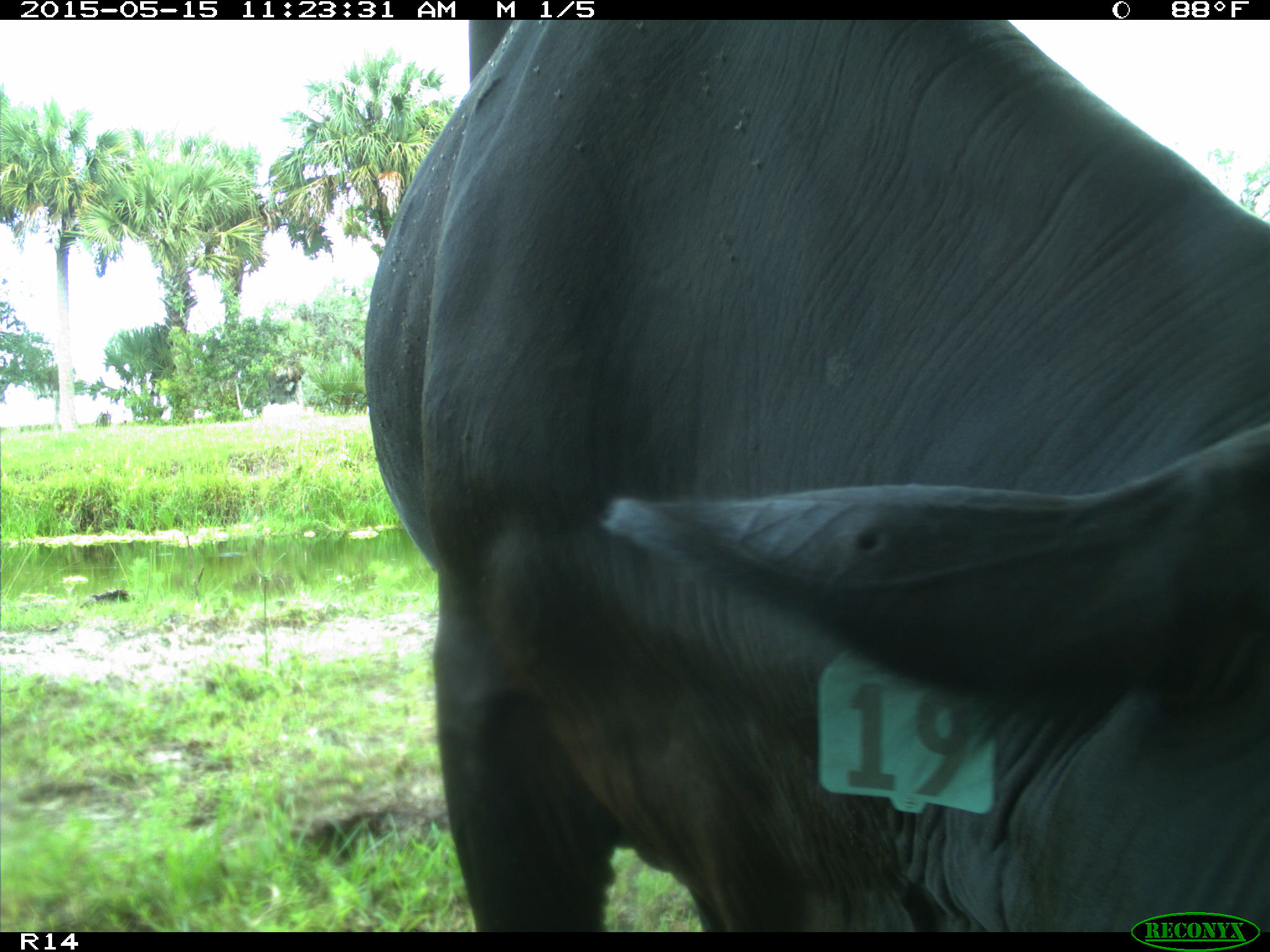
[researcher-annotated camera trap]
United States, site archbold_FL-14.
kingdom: Animalia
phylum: Chordata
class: Mammalia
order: Artiodactyla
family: Bovidae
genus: Bos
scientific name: Bos taurus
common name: domestic cow